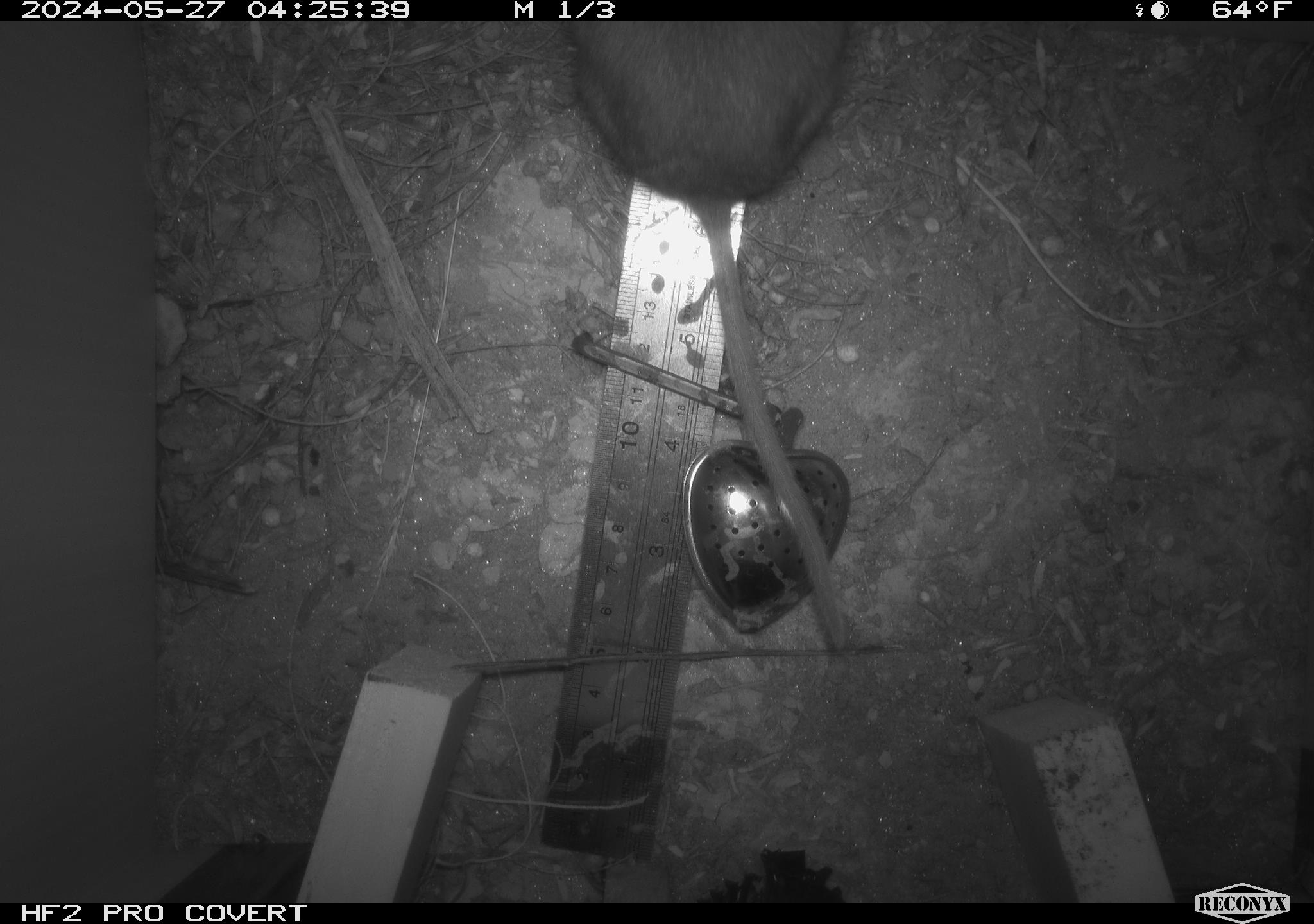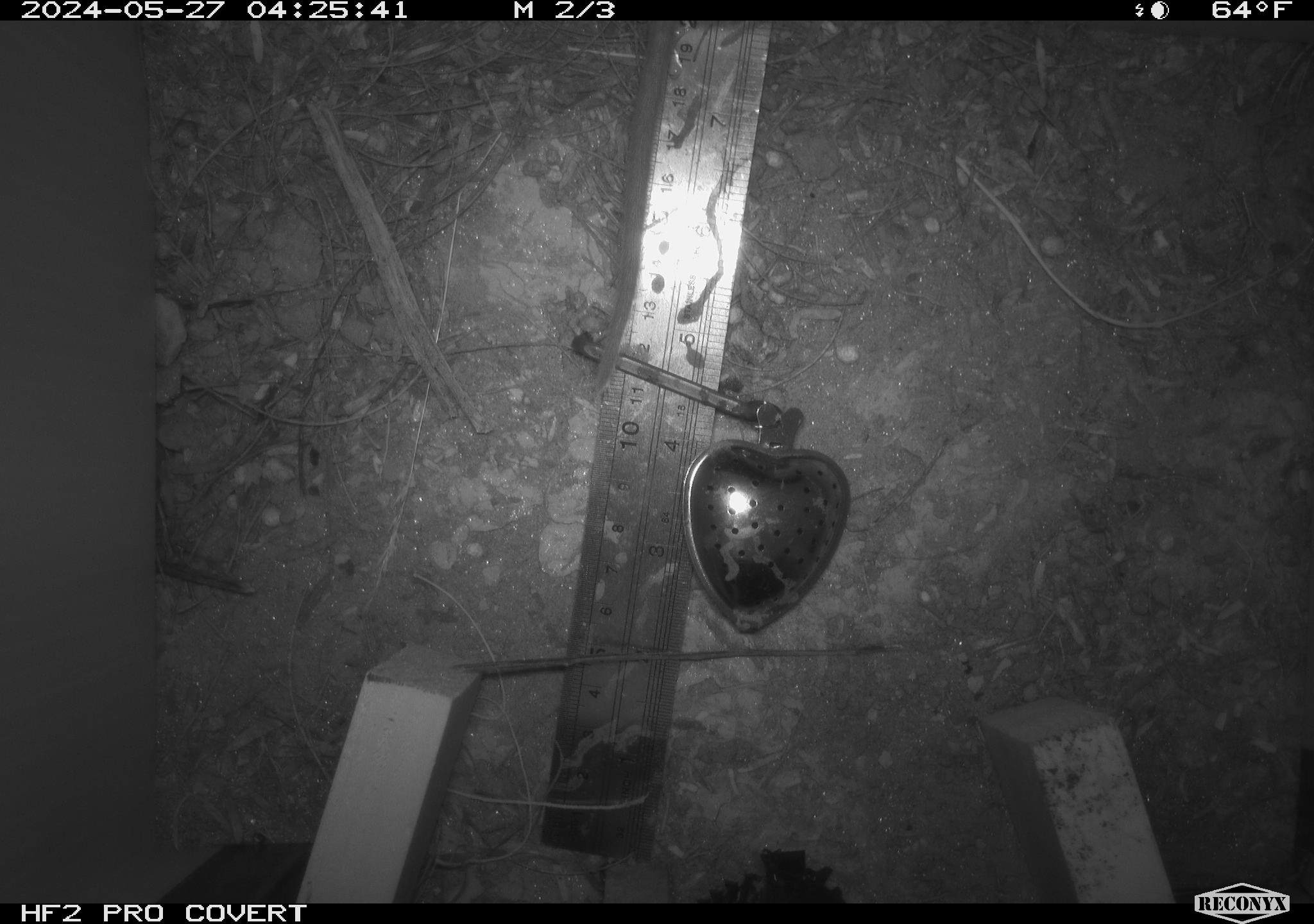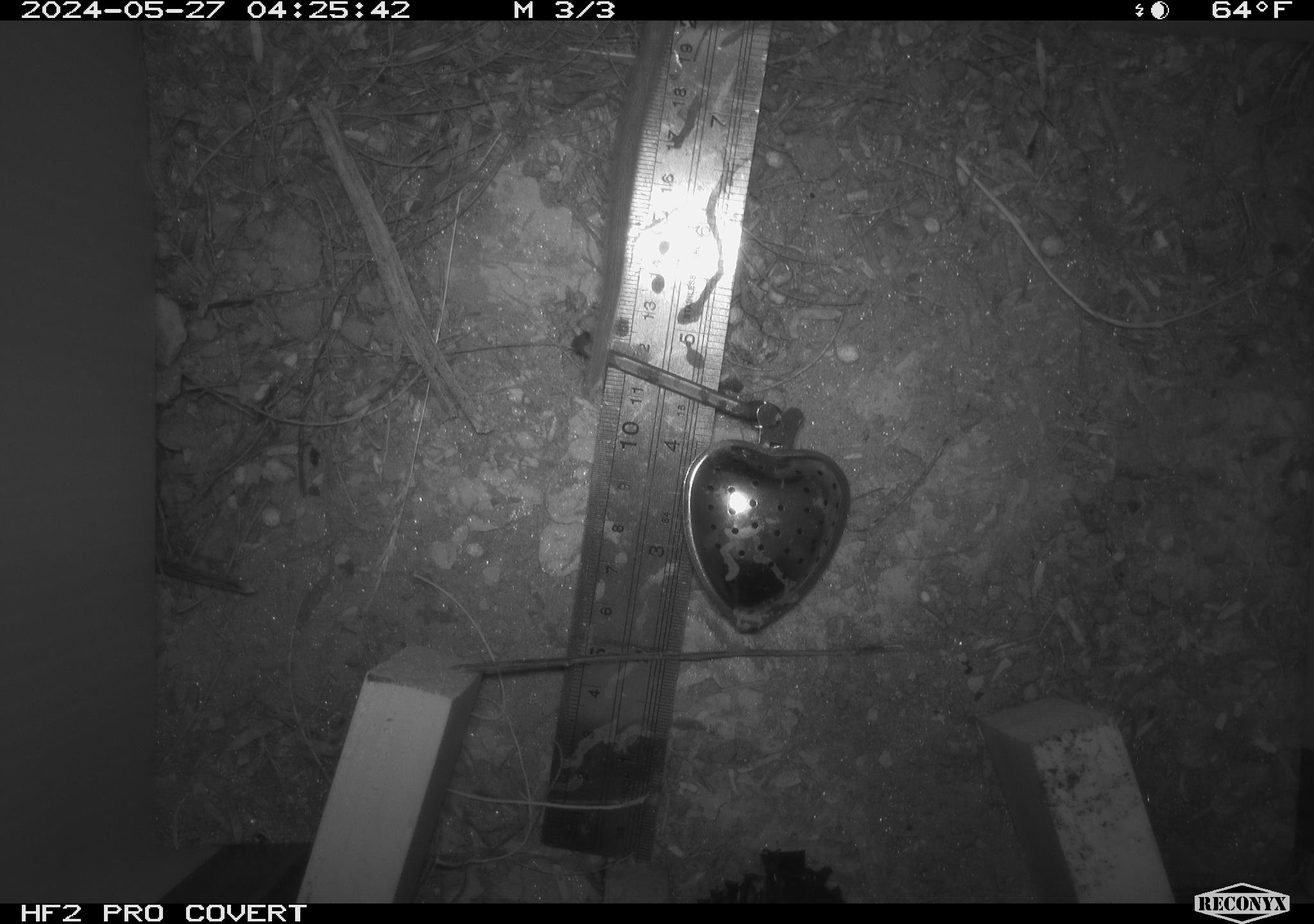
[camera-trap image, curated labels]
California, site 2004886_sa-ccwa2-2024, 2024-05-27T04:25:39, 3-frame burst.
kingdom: Animalia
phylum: Chordata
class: Mammalia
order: Rodentia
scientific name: Rodentia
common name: woodrat or rat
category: woodrat or rat species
Woodrat or rat species (woodrat or rat) (Rodentia).